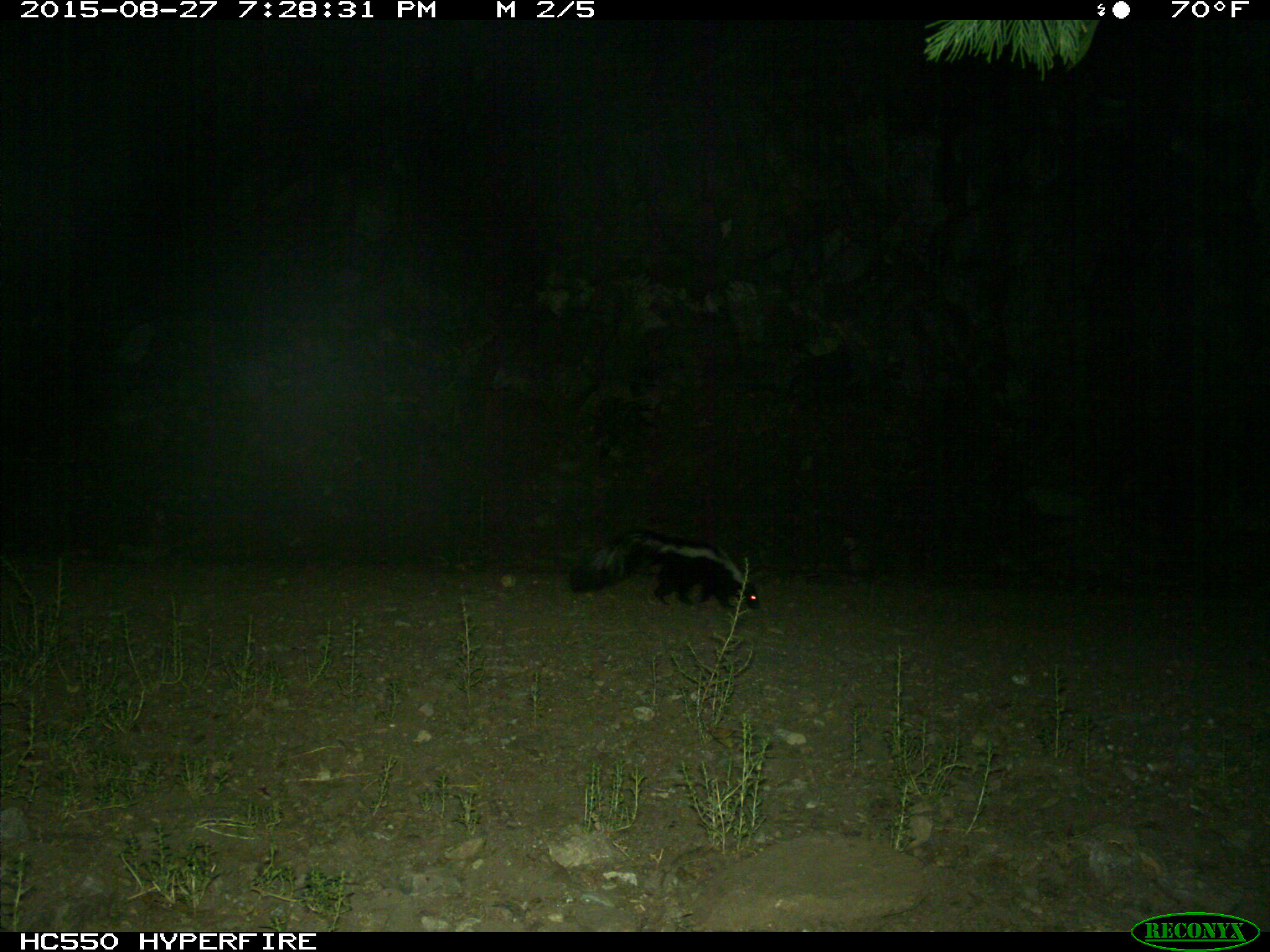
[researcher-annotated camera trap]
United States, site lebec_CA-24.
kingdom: Animalia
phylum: Chordata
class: Mammalia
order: Carnivora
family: Mephitidae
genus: Mephitis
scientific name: Mephitis mephitis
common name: striped skunk